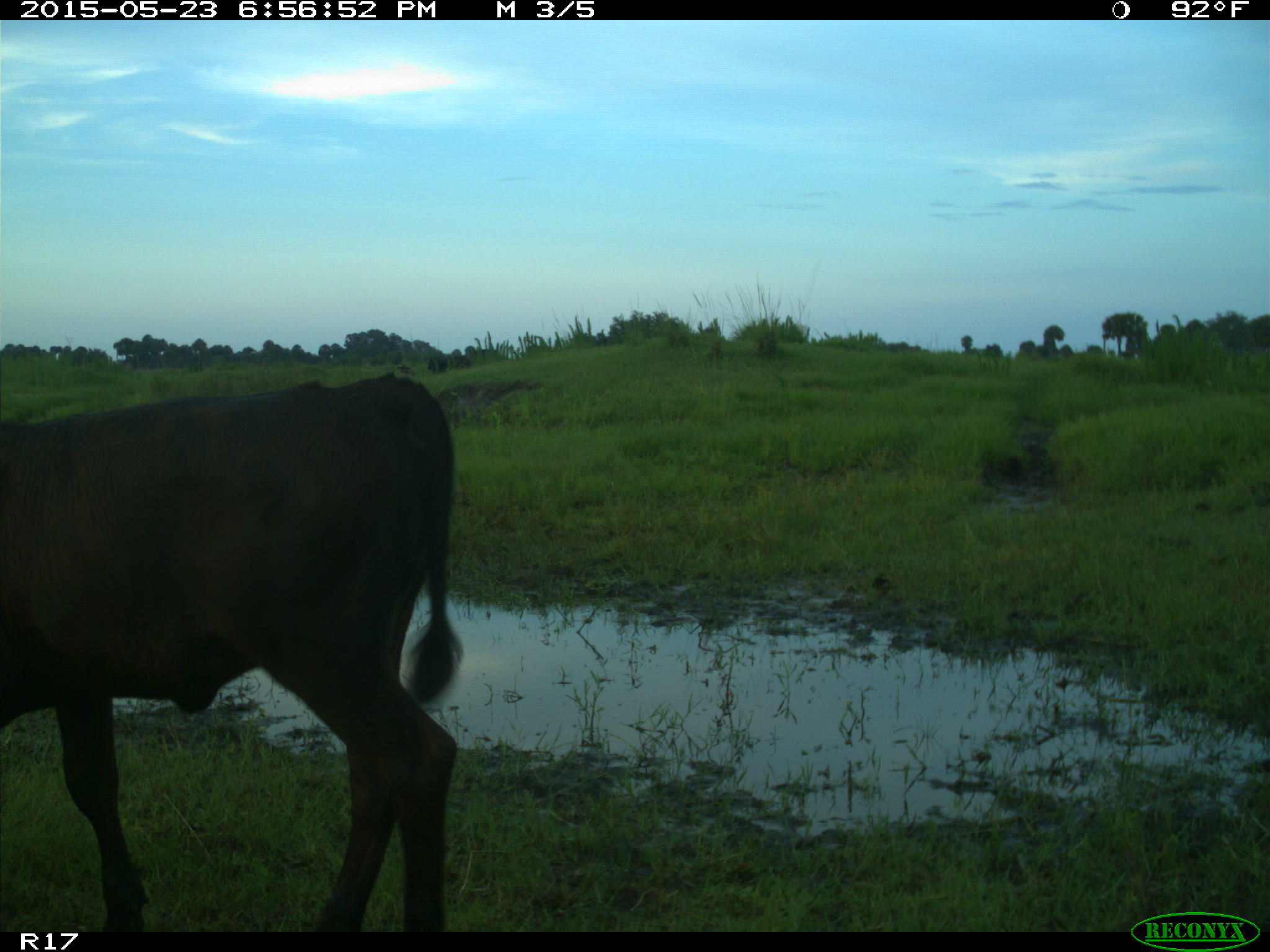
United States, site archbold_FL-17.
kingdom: Animalia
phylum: Chordata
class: Mammalia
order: Artiodactyla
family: Bovidae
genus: Bos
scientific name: Bos taurus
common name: domestic cow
Bos taurus (domestic cow).